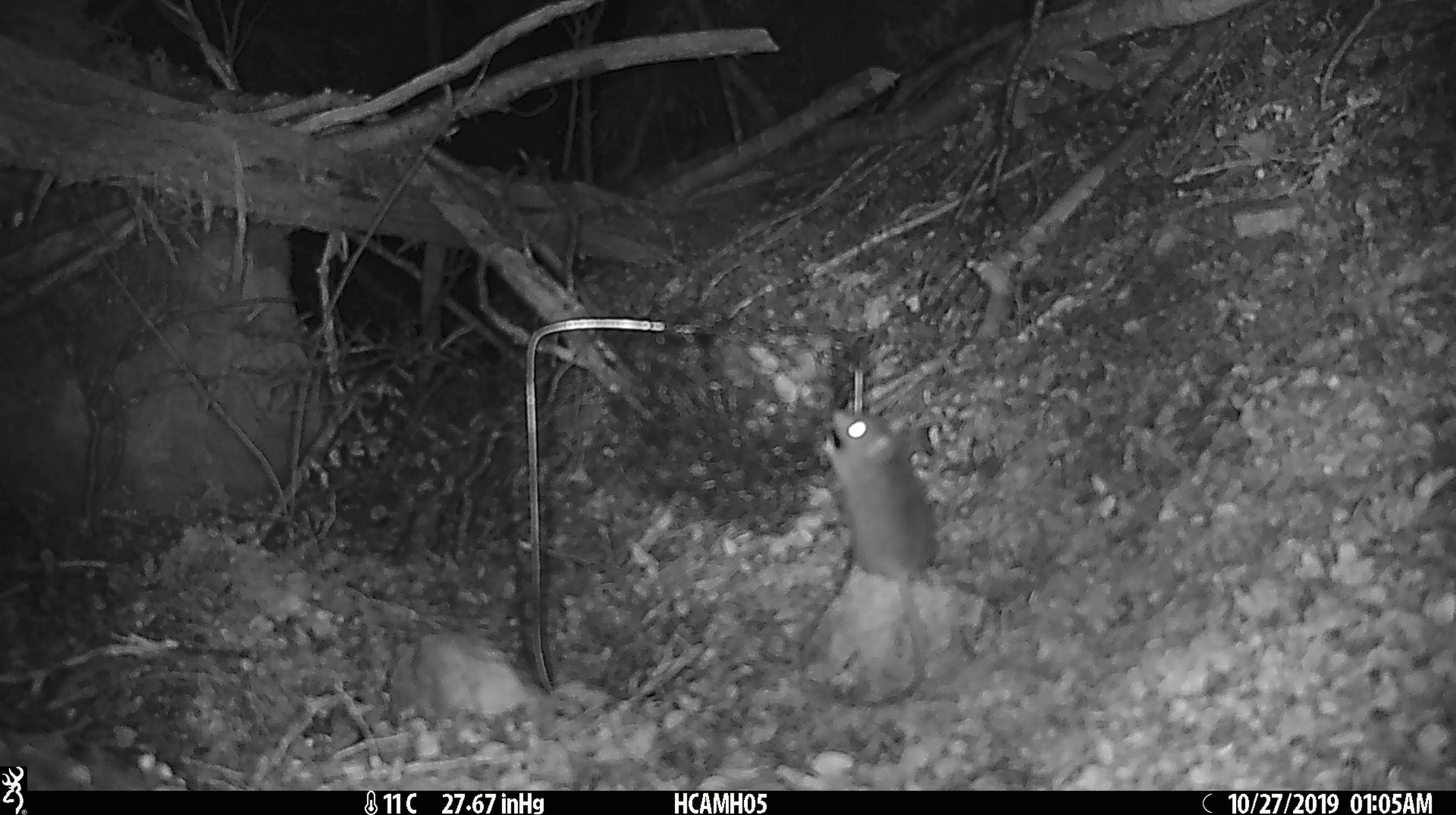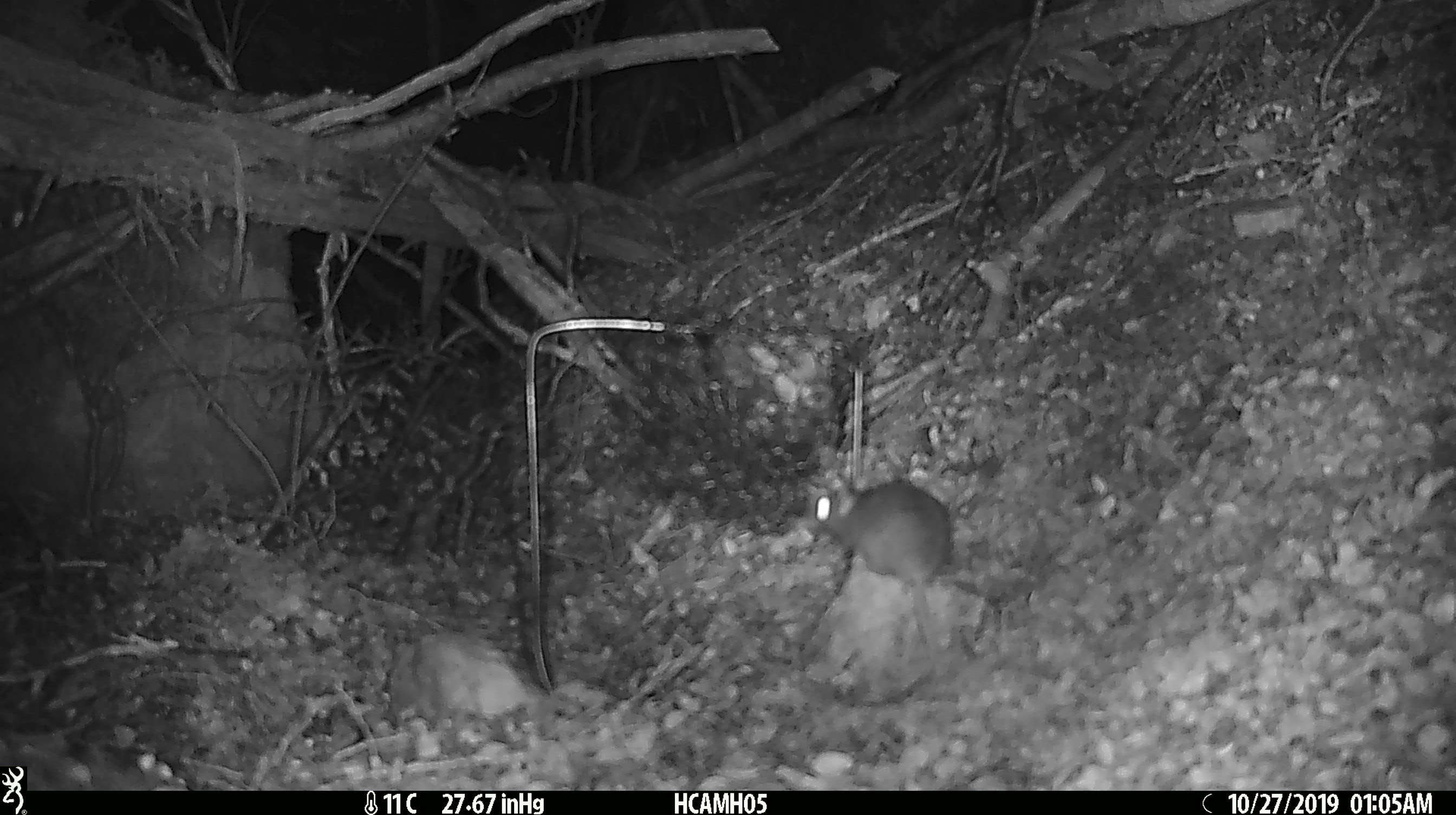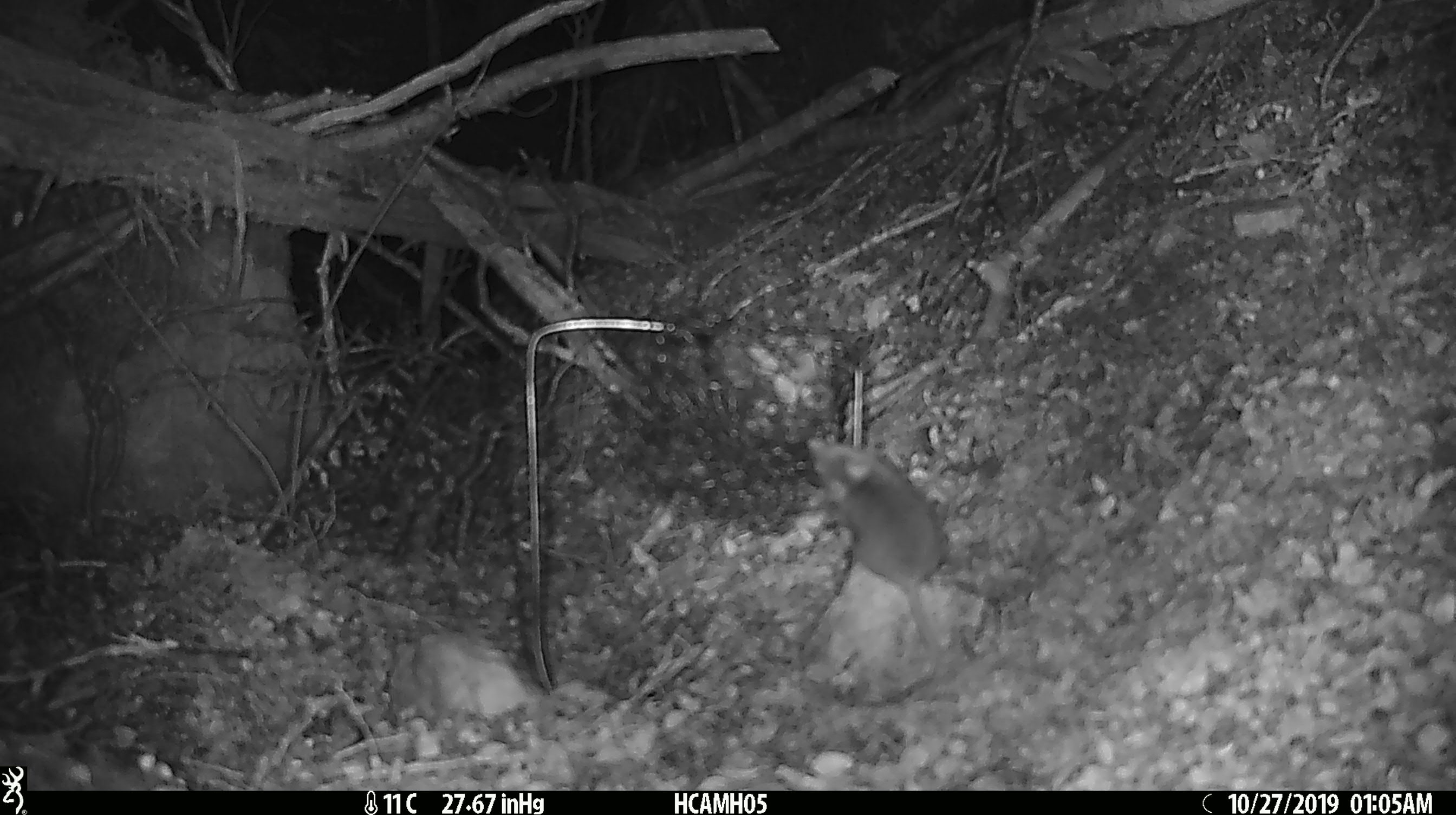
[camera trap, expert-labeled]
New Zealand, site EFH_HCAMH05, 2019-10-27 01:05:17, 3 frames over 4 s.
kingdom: Animalia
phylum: Chordata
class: Mammalia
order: Rodentia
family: Muridae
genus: Mus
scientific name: Mus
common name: mouse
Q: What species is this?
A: Mouse (Mus).